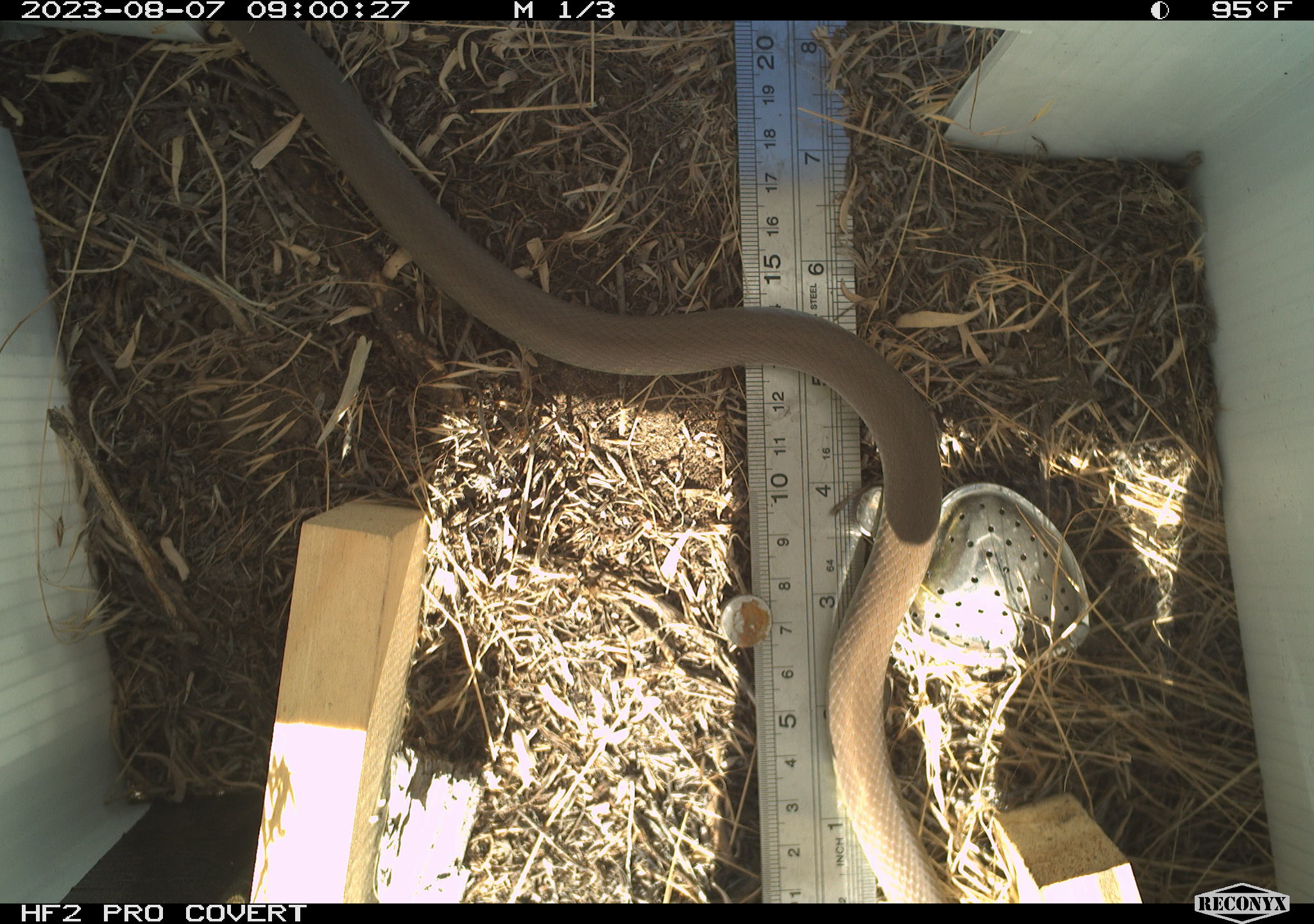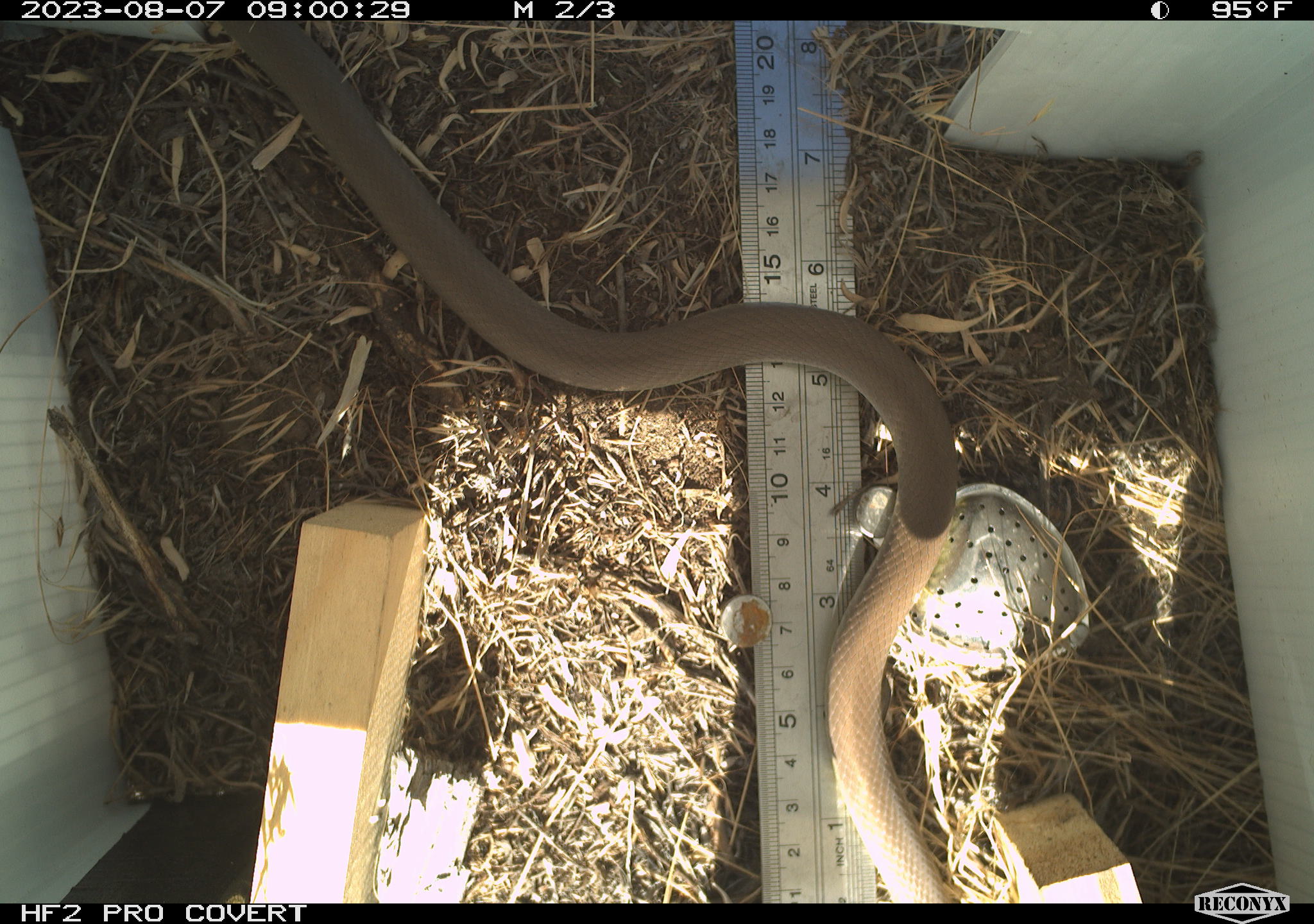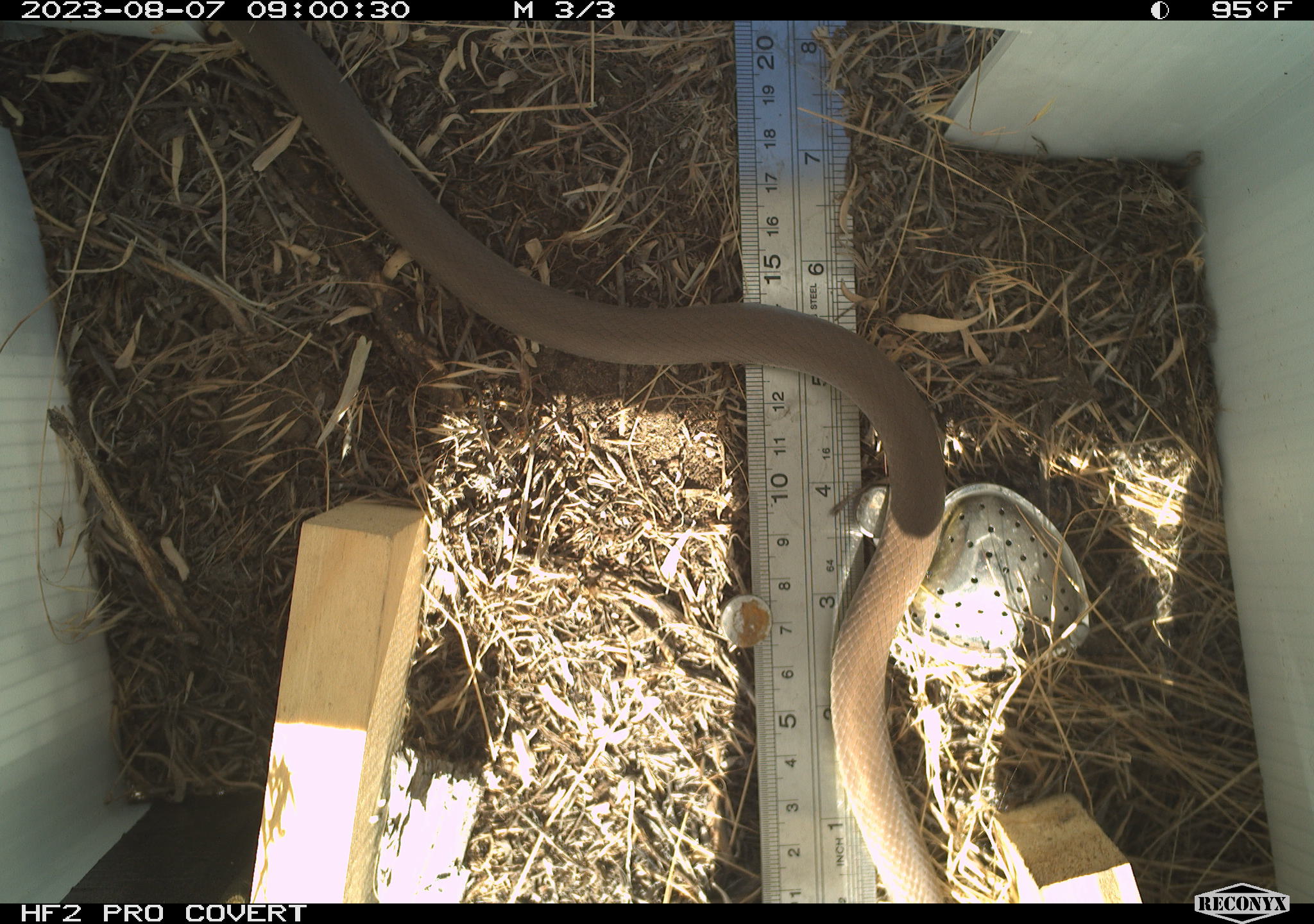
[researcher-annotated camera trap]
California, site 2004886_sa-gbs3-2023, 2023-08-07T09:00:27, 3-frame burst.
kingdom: Animalia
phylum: Chordata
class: Reptilia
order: Squamata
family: Colubridae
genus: Coluber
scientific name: Coluber constrictor mormon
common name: western yellow-bellied racer